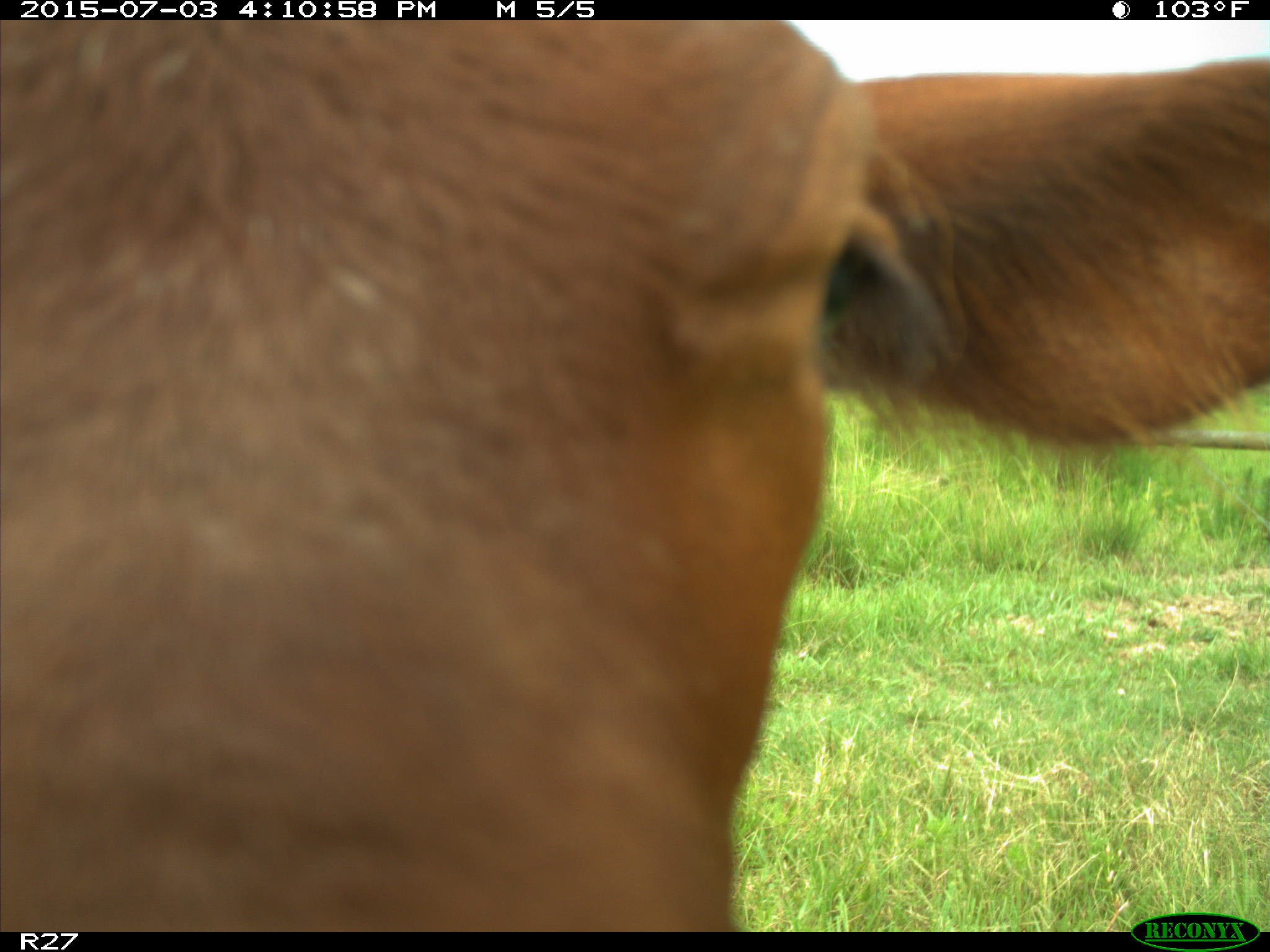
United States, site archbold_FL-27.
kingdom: Animalia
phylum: Chordata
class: Mammalia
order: Artiodactyla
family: Bovidae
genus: Bos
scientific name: Bos taurus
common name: domestic cow